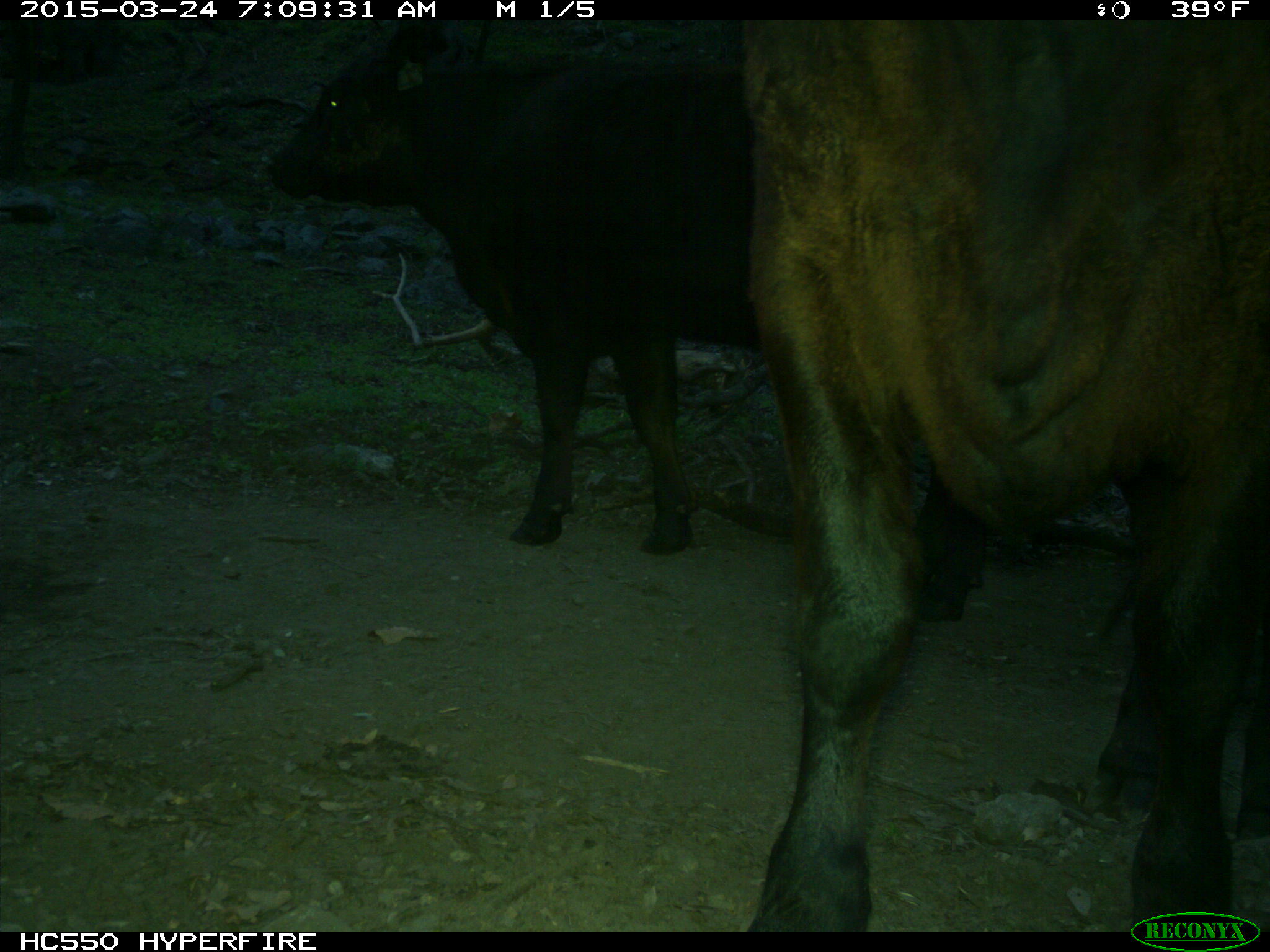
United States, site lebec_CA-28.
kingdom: Animalia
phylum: Chordata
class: Mammalia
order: Artiodactyla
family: Bovidae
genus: Bos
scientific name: Bos taurus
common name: domestic cow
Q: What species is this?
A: Bos taurus (domestic cow).